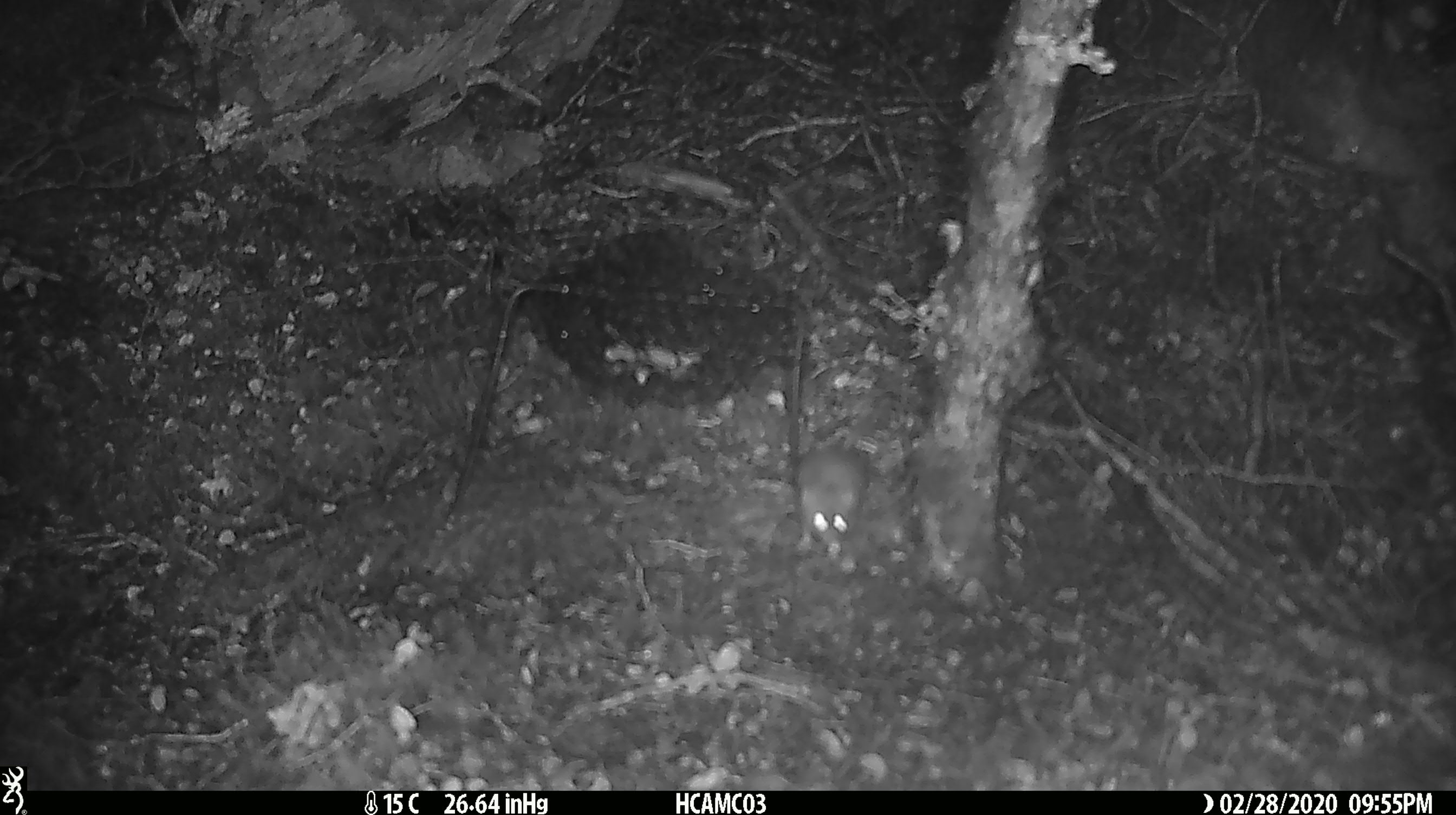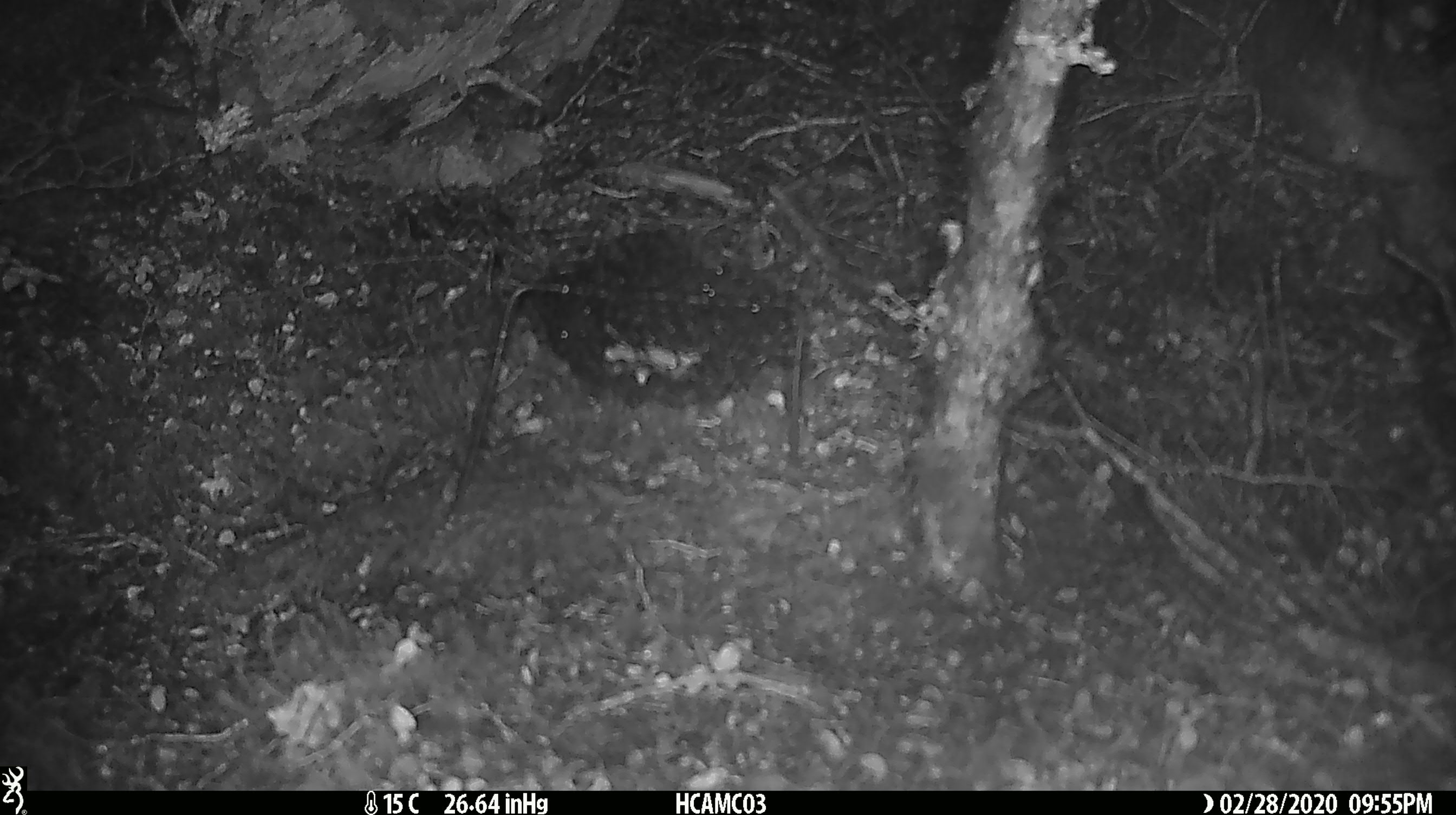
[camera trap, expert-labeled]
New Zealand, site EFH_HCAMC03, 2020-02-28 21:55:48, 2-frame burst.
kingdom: Animalia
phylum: Chordata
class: Mammalia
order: Rodentia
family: Muridae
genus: Mus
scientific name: Mus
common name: mouse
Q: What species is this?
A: Mouse (Mus).